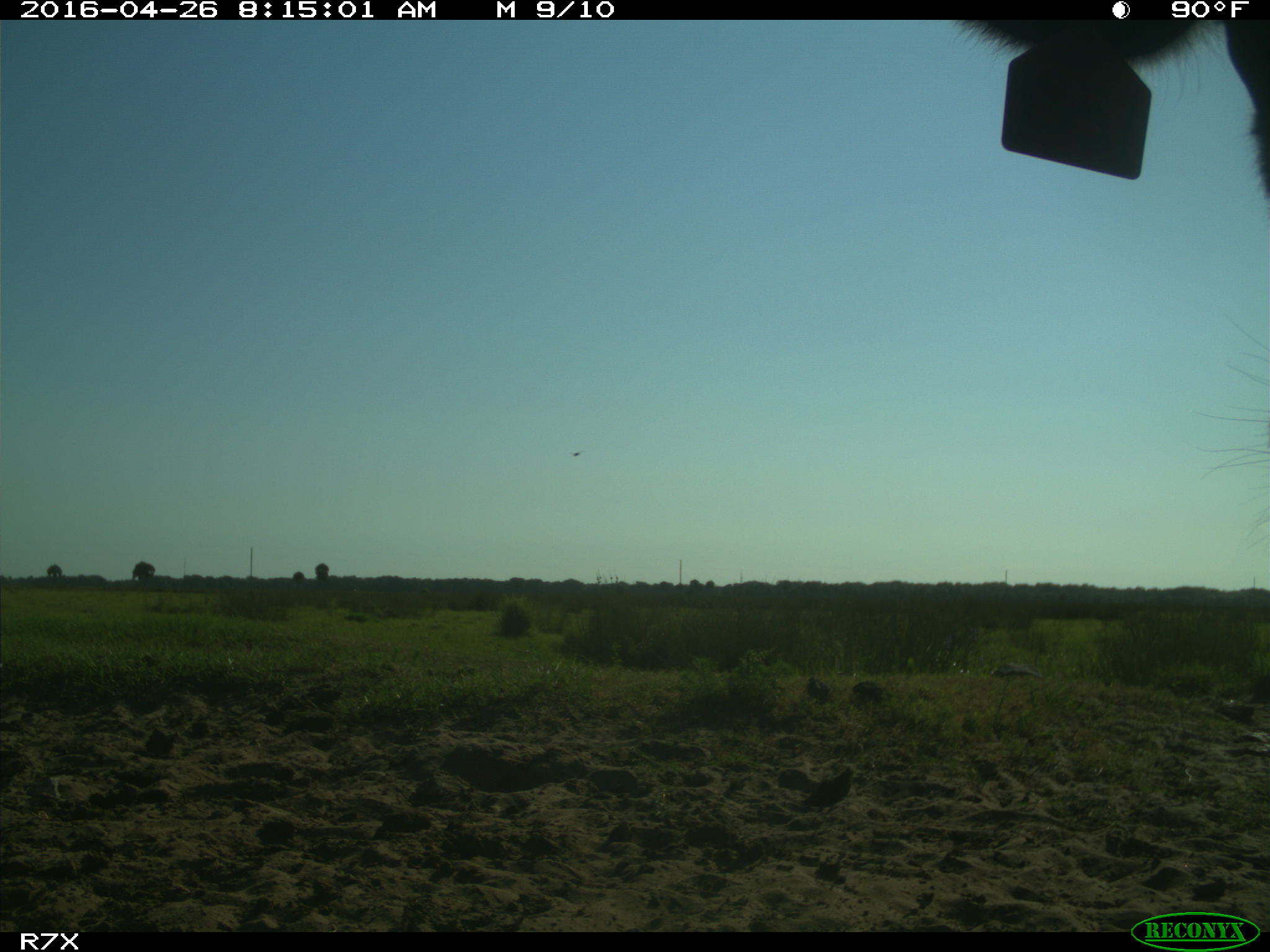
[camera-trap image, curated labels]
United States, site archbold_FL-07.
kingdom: Animalia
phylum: Chordata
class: Mammalia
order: Artiodactyla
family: Bovidae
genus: Bos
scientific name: Bos taurus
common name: domestic cow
Bos taurus (domestic cow).